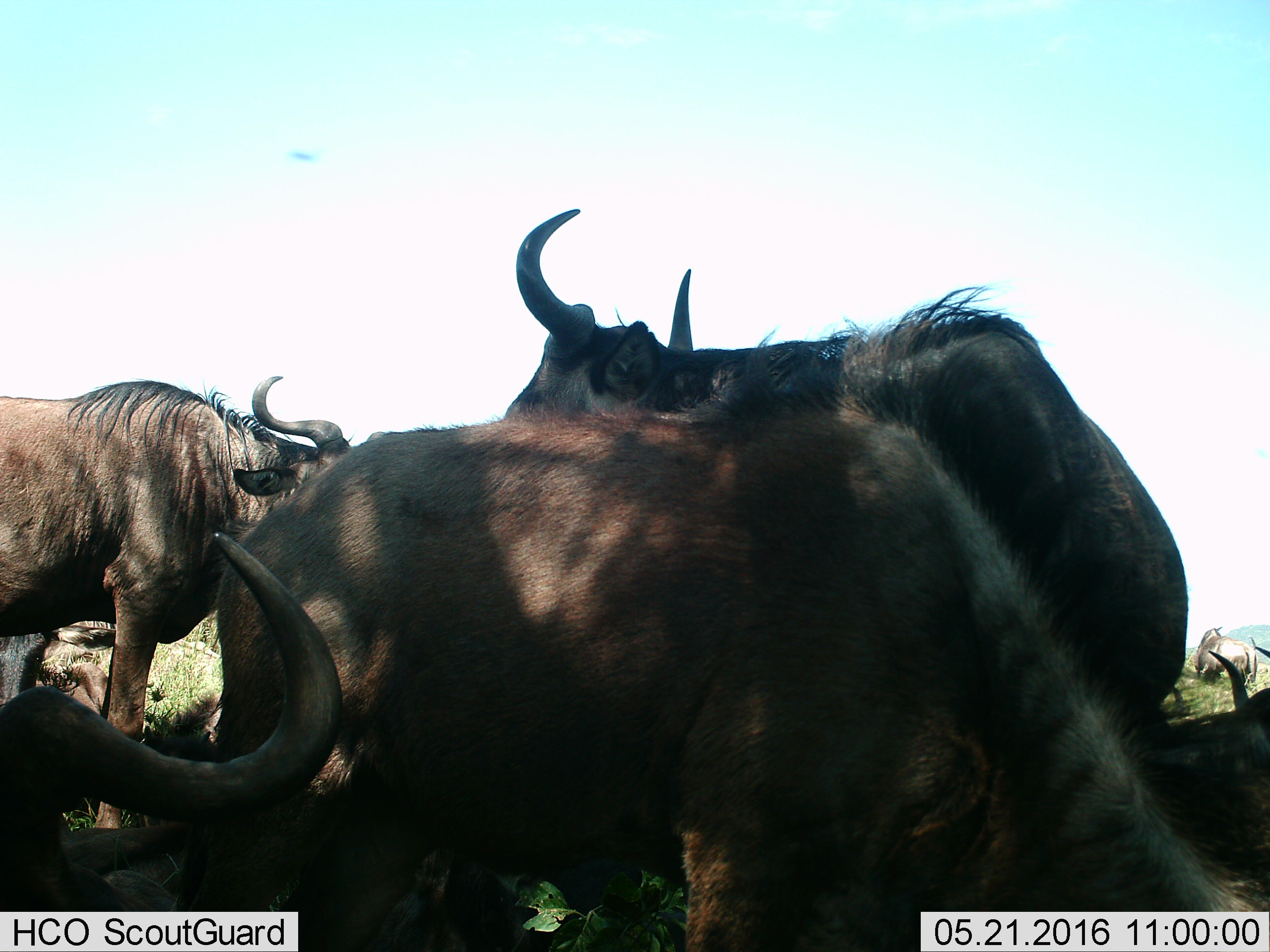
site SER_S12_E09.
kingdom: Animalia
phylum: Chordata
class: Mammalia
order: Artiodactyla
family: Bovidae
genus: Connochaetes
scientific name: Connochaetes taurinus taurinus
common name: blue wildebeest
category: wildebeestblue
Wildebeestblue (blue wildebeest) (Connochaetes taurinus taurinus), count 6. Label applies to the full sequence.